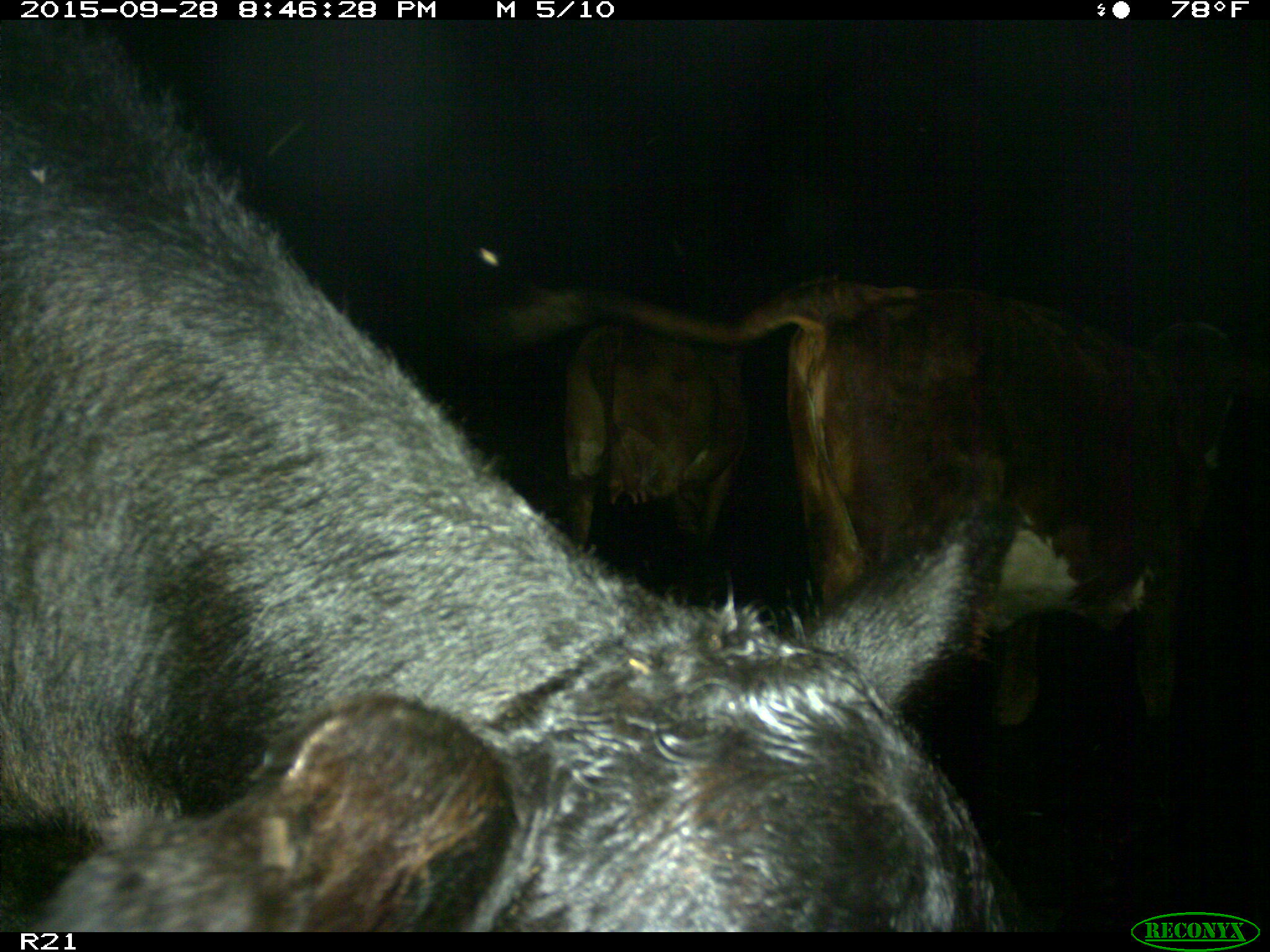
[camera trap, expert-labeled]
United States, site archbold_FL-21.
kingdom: Animalia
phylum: Chordata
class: Mammalia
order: Artiodactyla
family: Bovidae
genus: Bos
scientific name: Bos taurus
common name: domestic cow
Bos taurus (domestic cow).